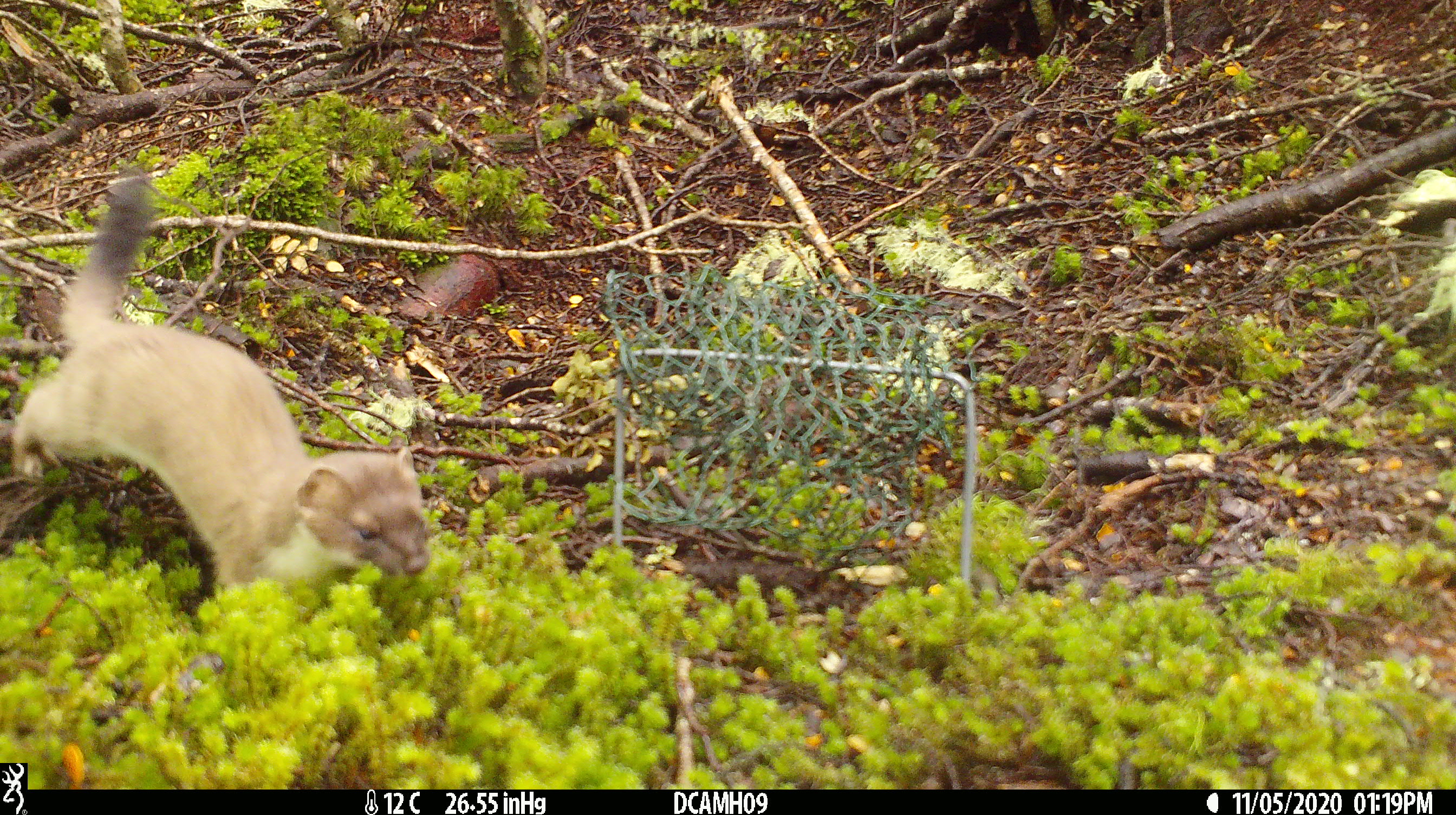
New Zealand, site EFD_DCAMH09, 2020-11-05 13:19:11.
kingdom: Animalia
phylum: Chordata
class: Mammalia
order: Carnivora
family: Mustelidae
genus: Mustela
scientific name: Mustela erminea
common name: stoat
Stoat (Mustela erminea).